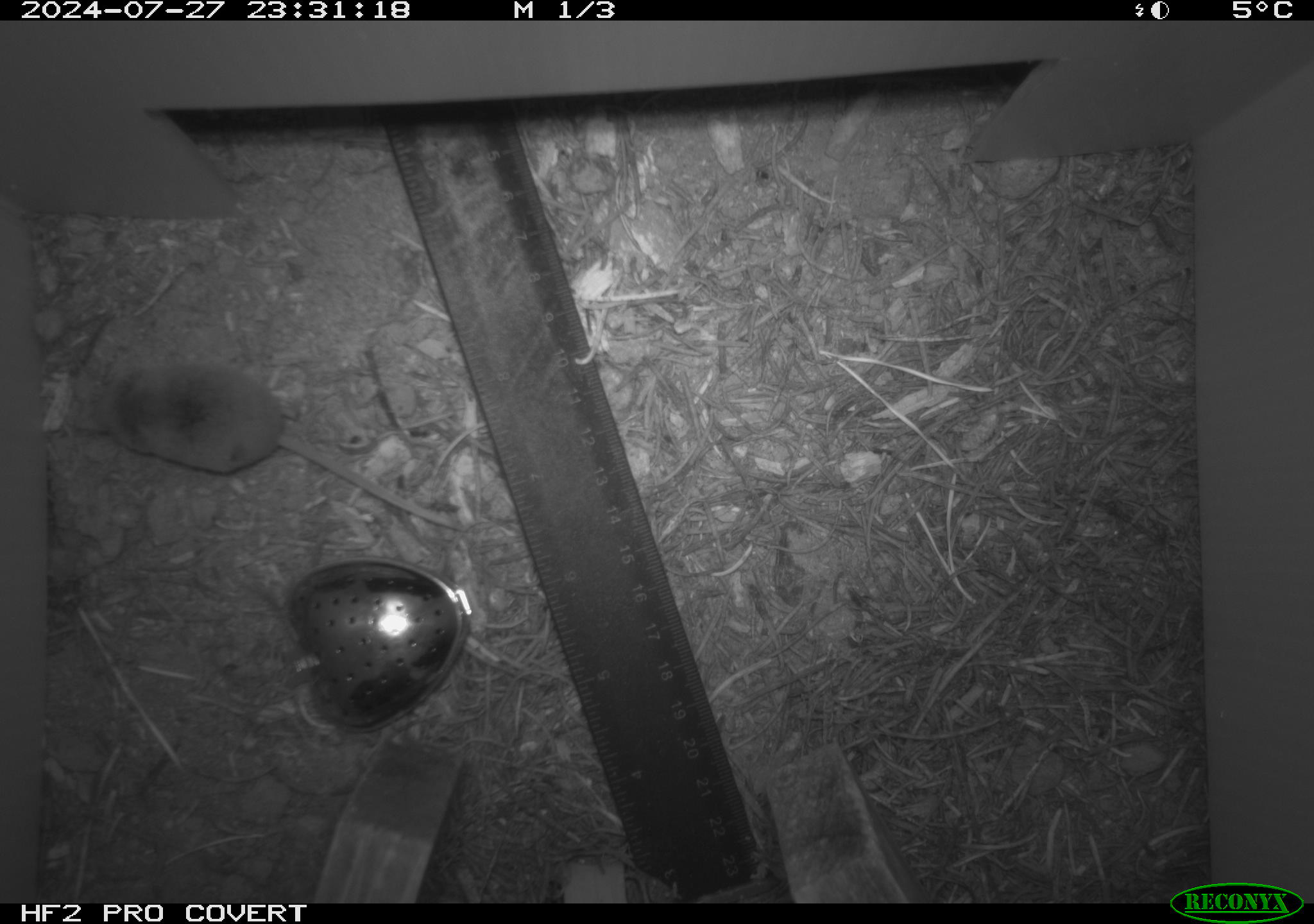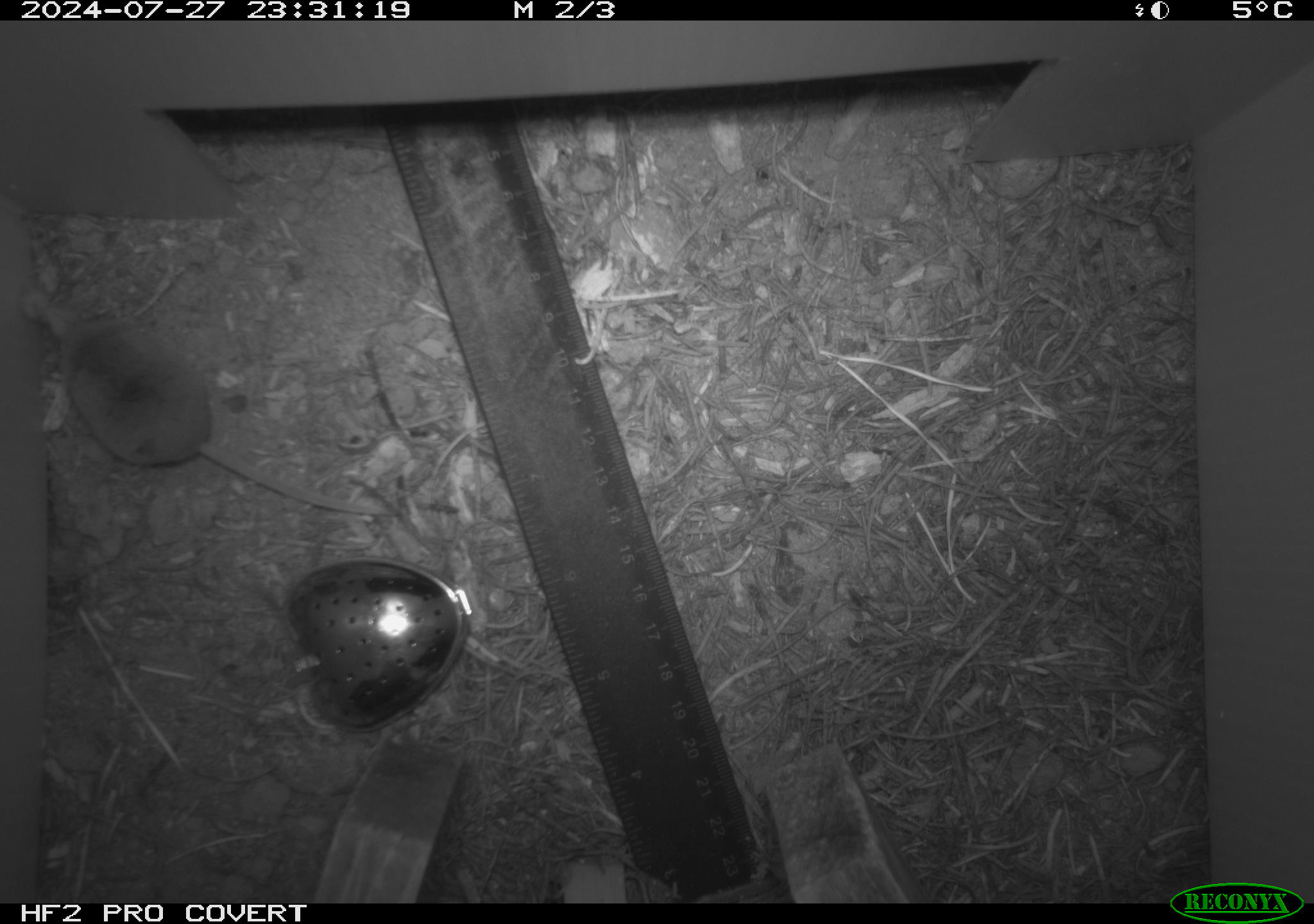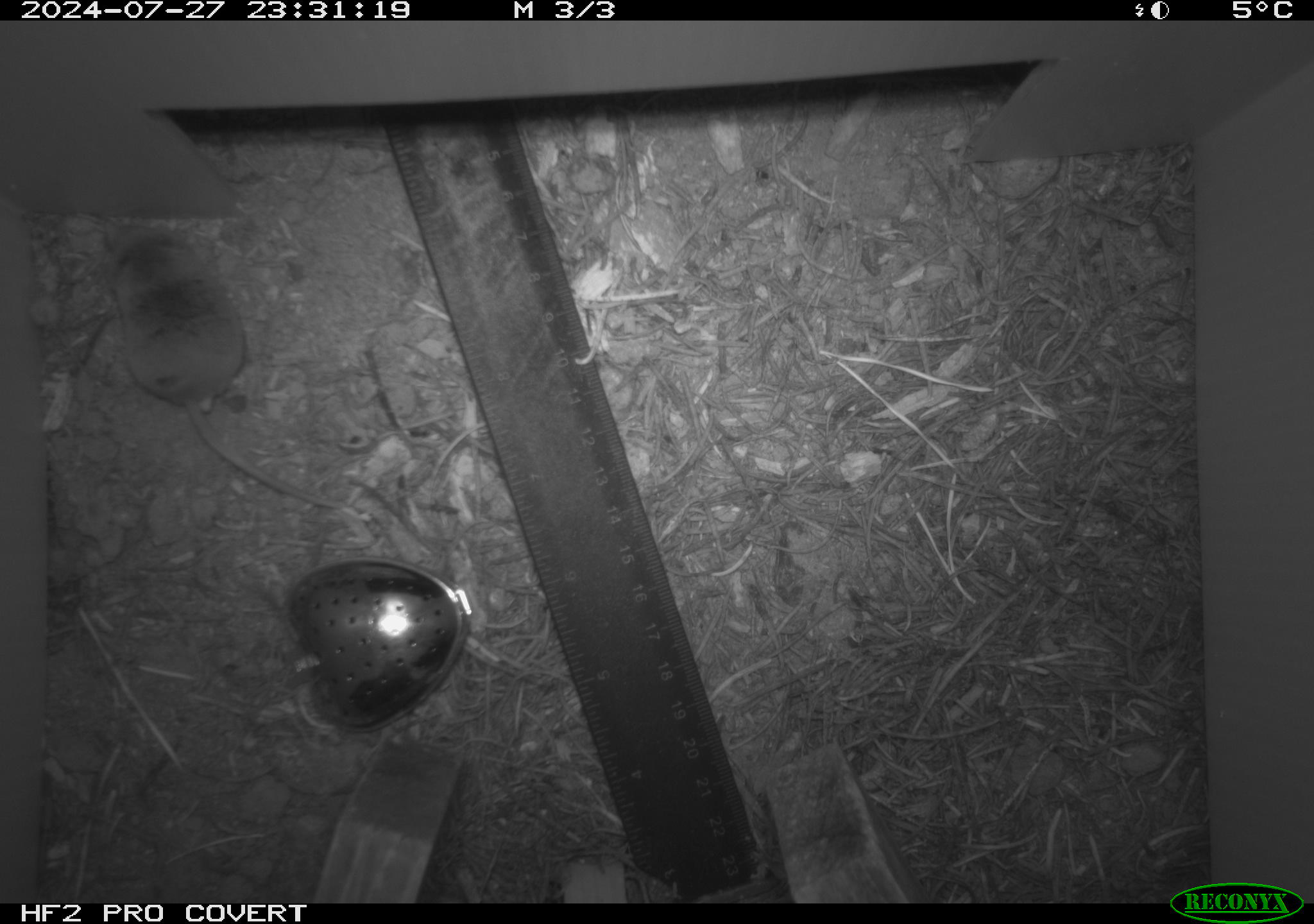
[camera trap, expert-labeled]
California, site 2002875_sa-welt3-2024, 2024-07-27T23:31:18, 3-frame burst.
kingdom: Animalia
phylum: Chordata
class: Mammalia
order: Eulipotyphla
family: Soricidae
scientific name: Soricidae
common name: shrews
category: soricidae family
Soricidae family (shrews) (Soricidae).